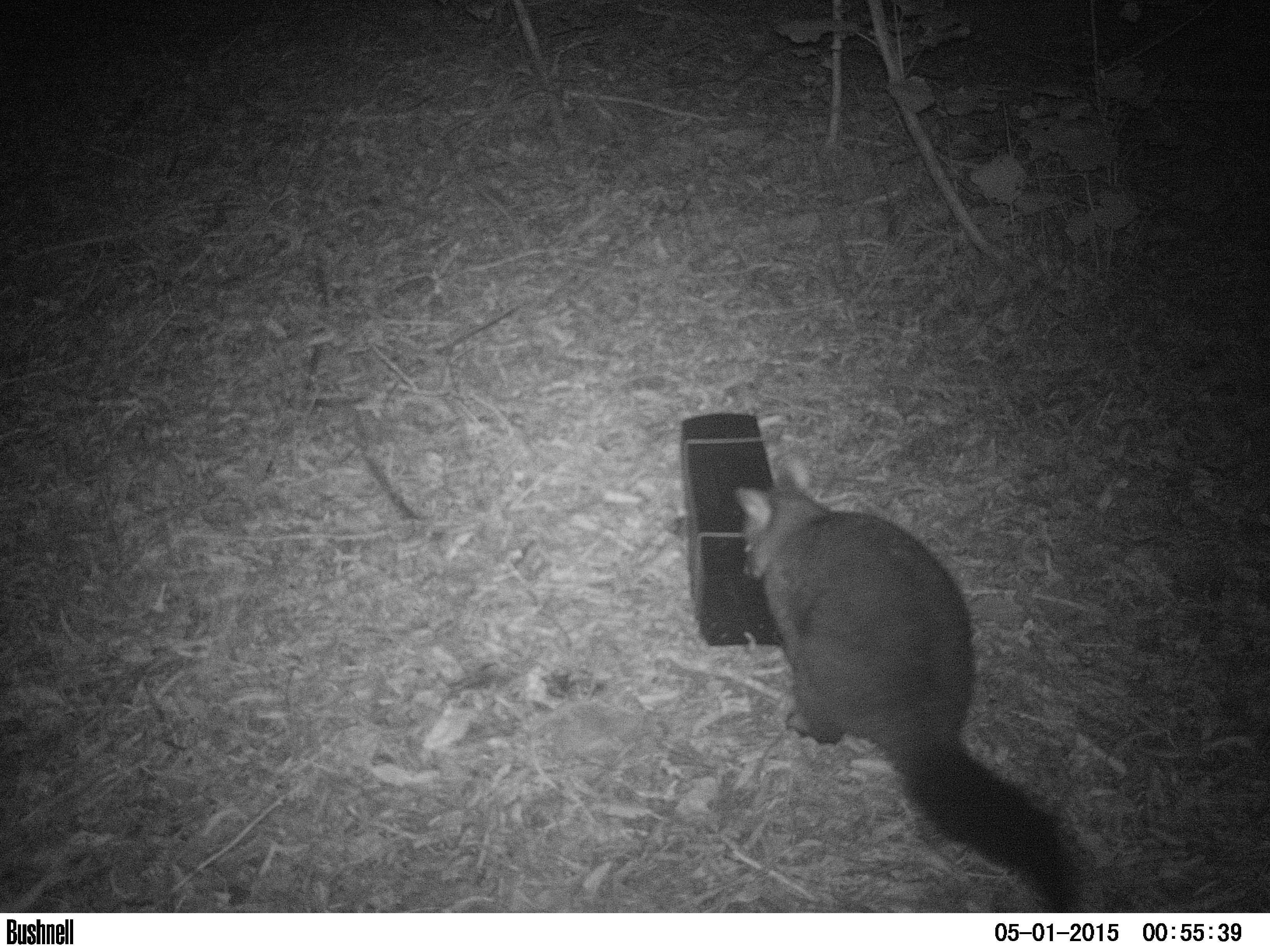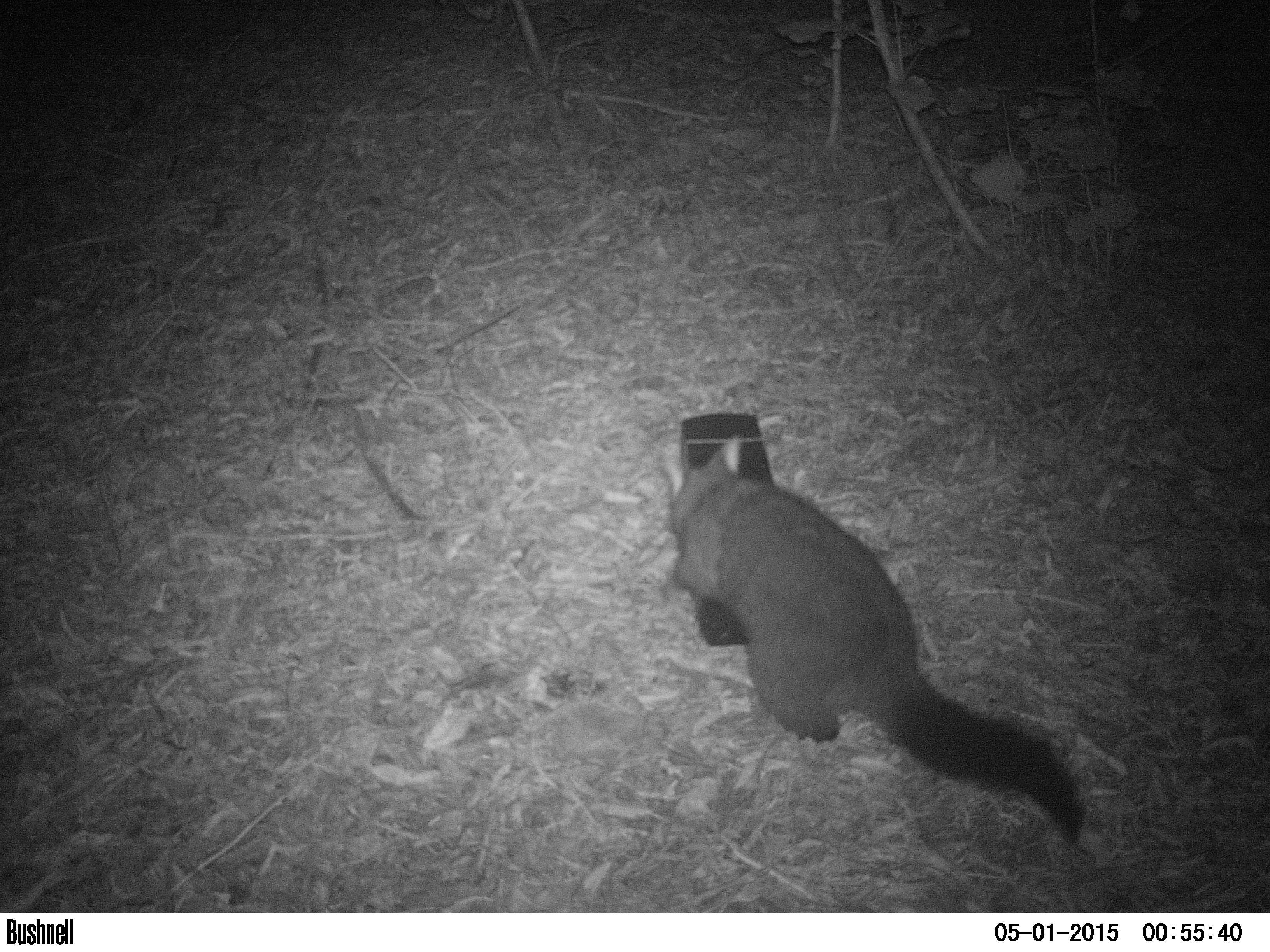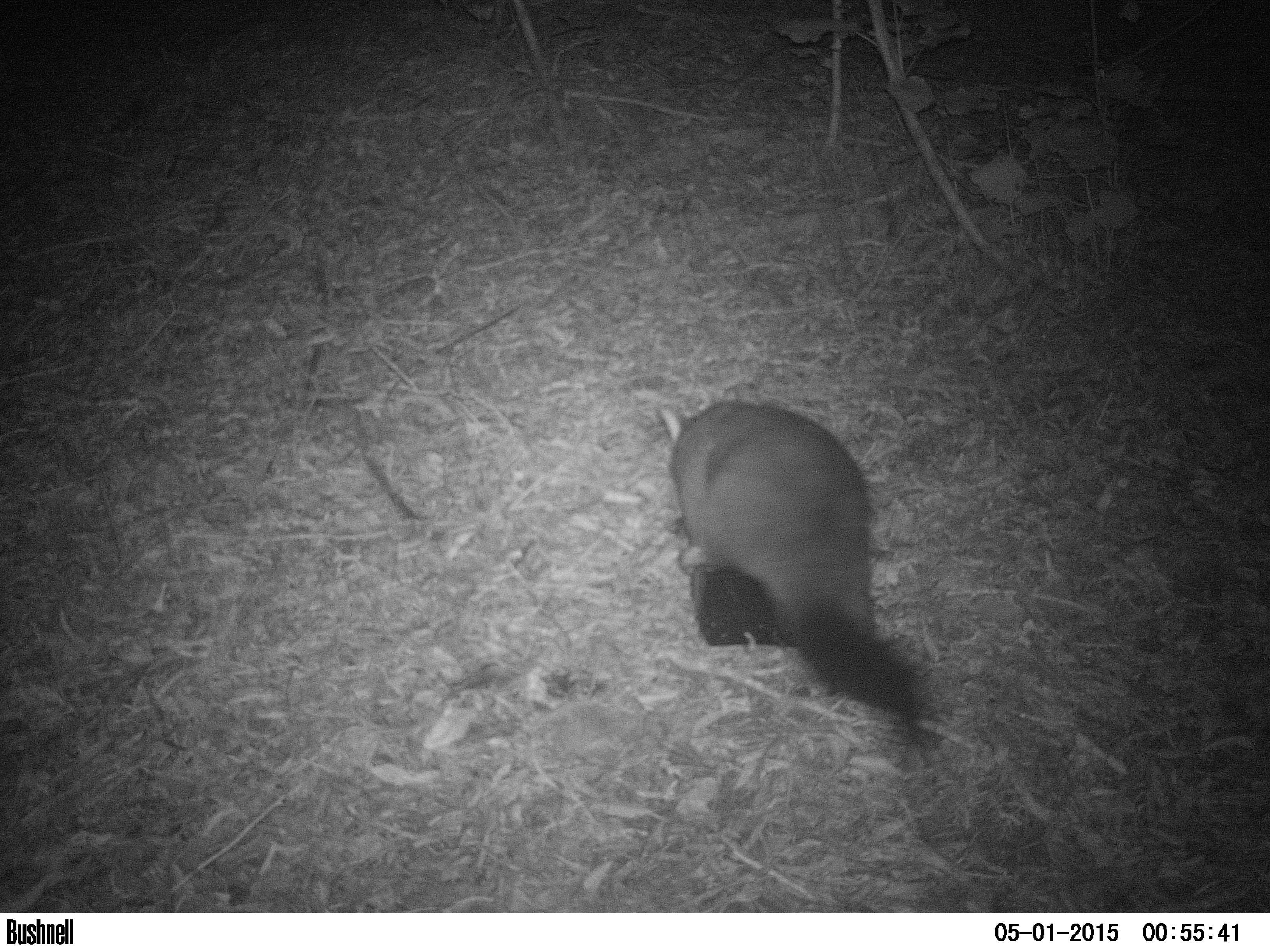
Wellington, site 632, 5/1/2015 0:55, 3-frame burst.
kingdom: Animalia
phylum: Chordata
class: Mammalia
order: Didelphimorphia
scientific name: Didelphimorphia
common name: possum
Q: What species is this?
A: Possum (Didelphimorphia).